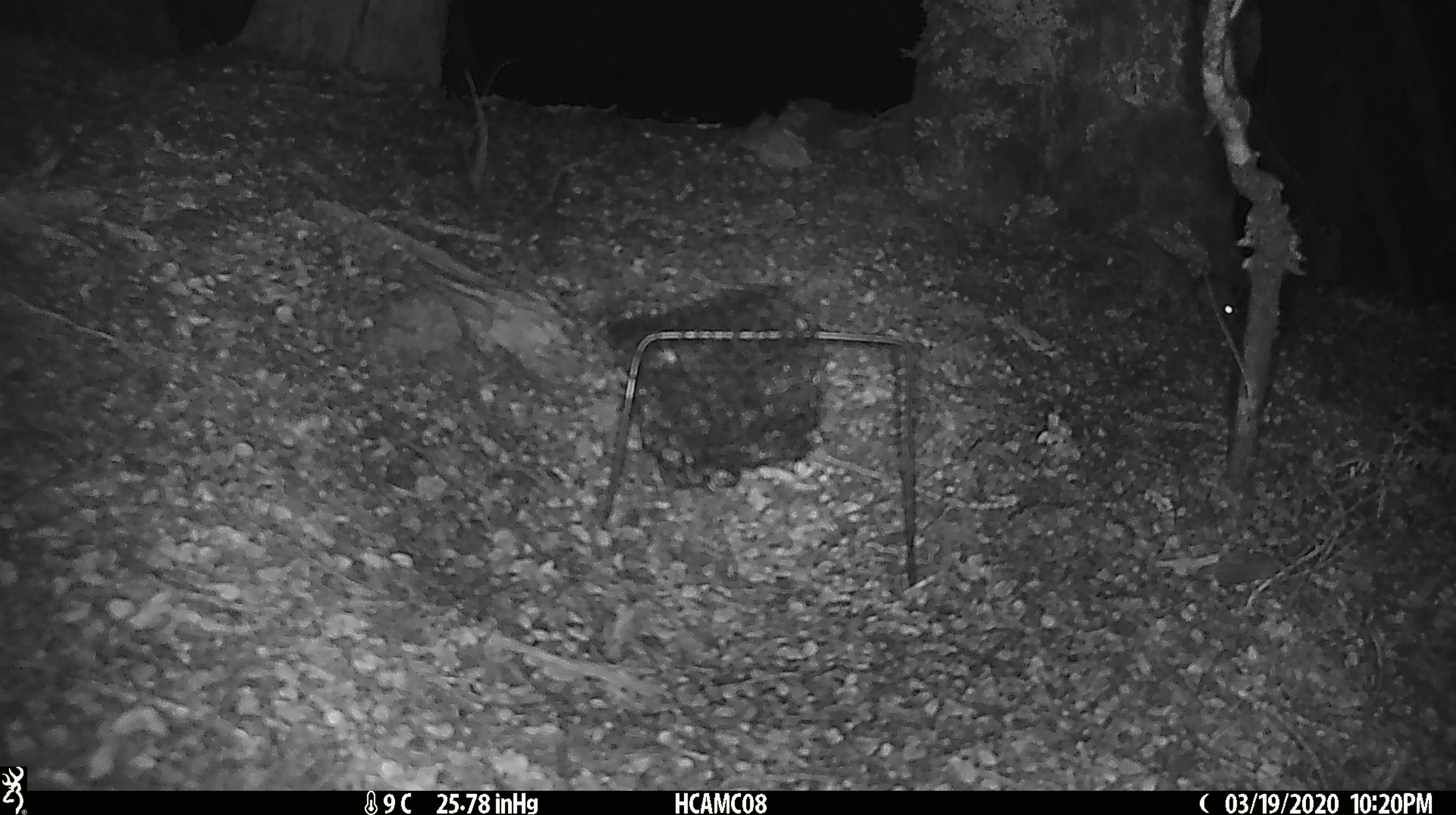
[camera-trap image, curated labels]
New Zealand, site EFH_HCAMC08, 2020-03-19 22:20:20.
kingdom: Animalia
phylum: Chordata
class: Mammalia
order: Rodentia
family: Muridae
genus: Mus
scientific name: Mus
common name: mouse